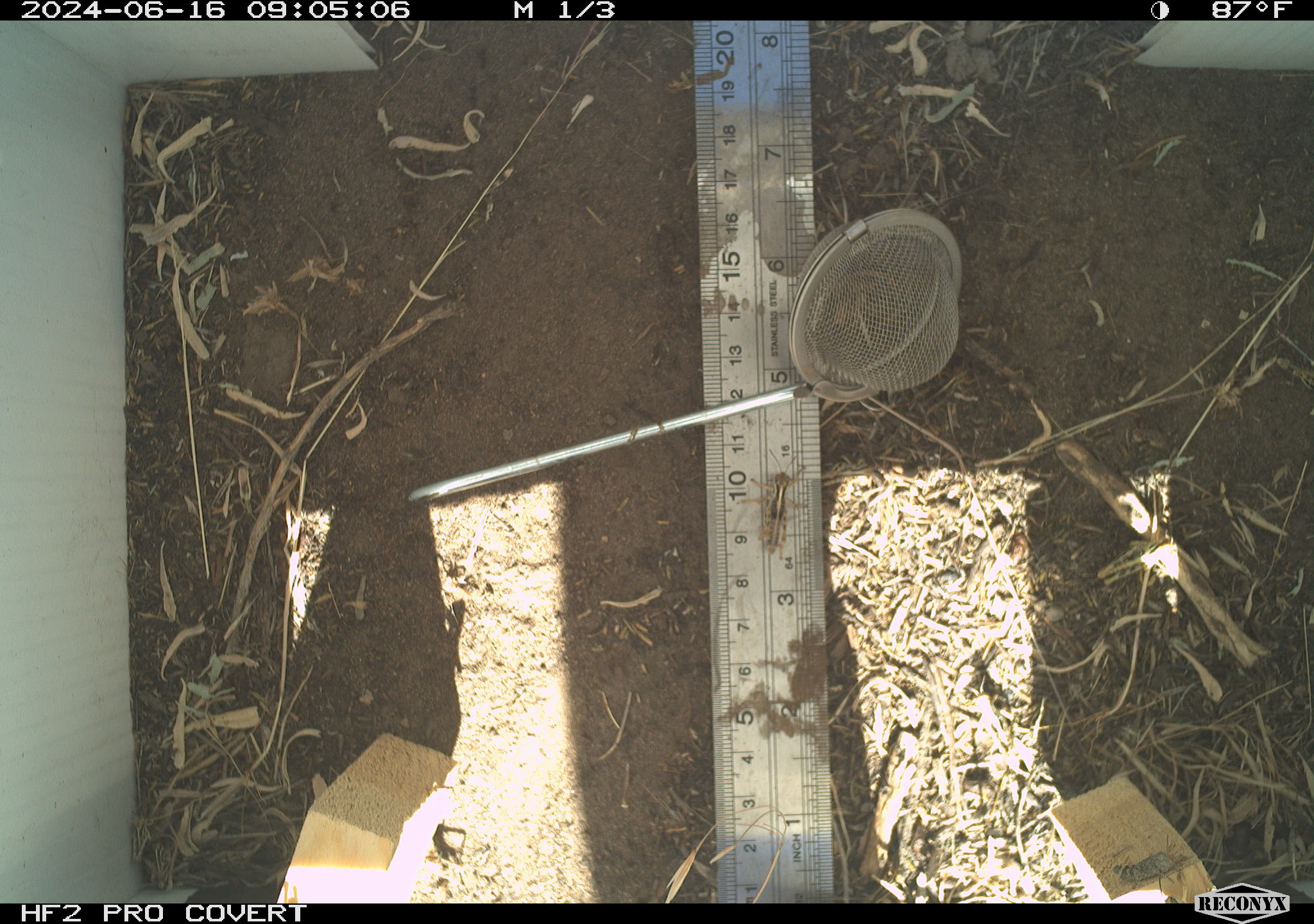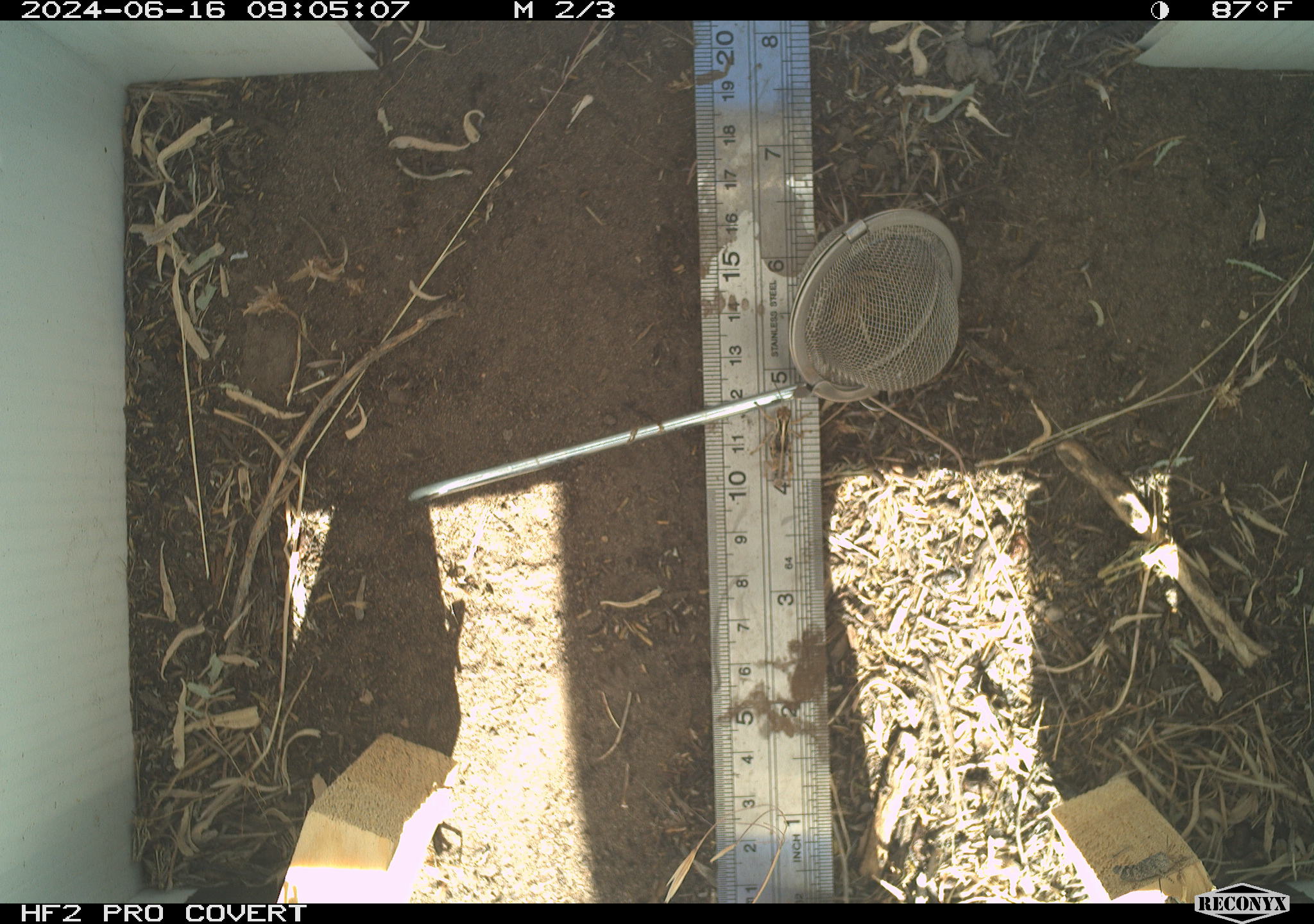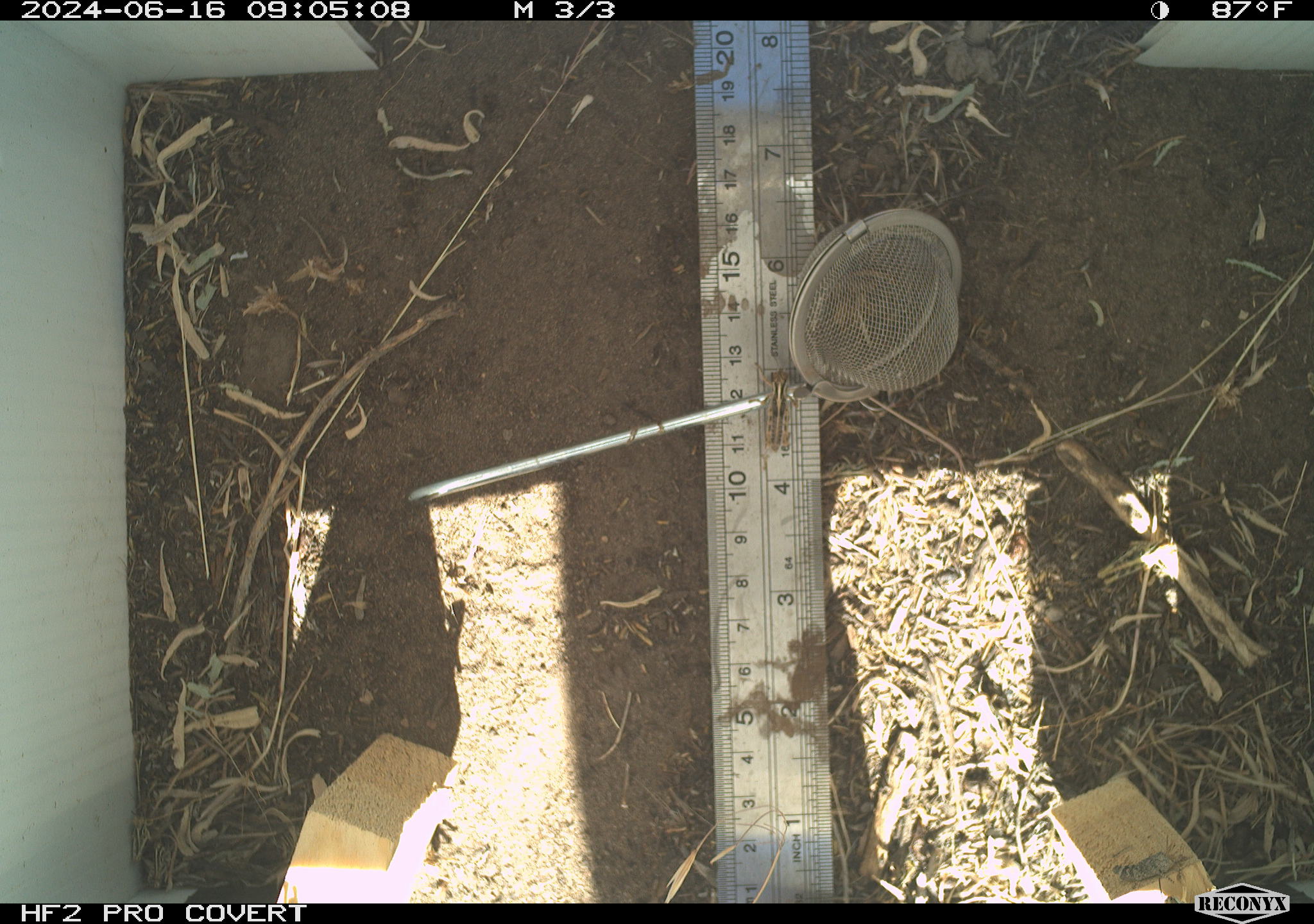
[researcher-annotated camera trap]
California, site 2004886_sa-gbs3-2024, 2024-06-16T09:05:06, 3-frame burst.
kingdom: Animalia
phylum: Arthropoda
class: Insecta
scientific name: Insecta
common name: insect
Insect (Insecta).